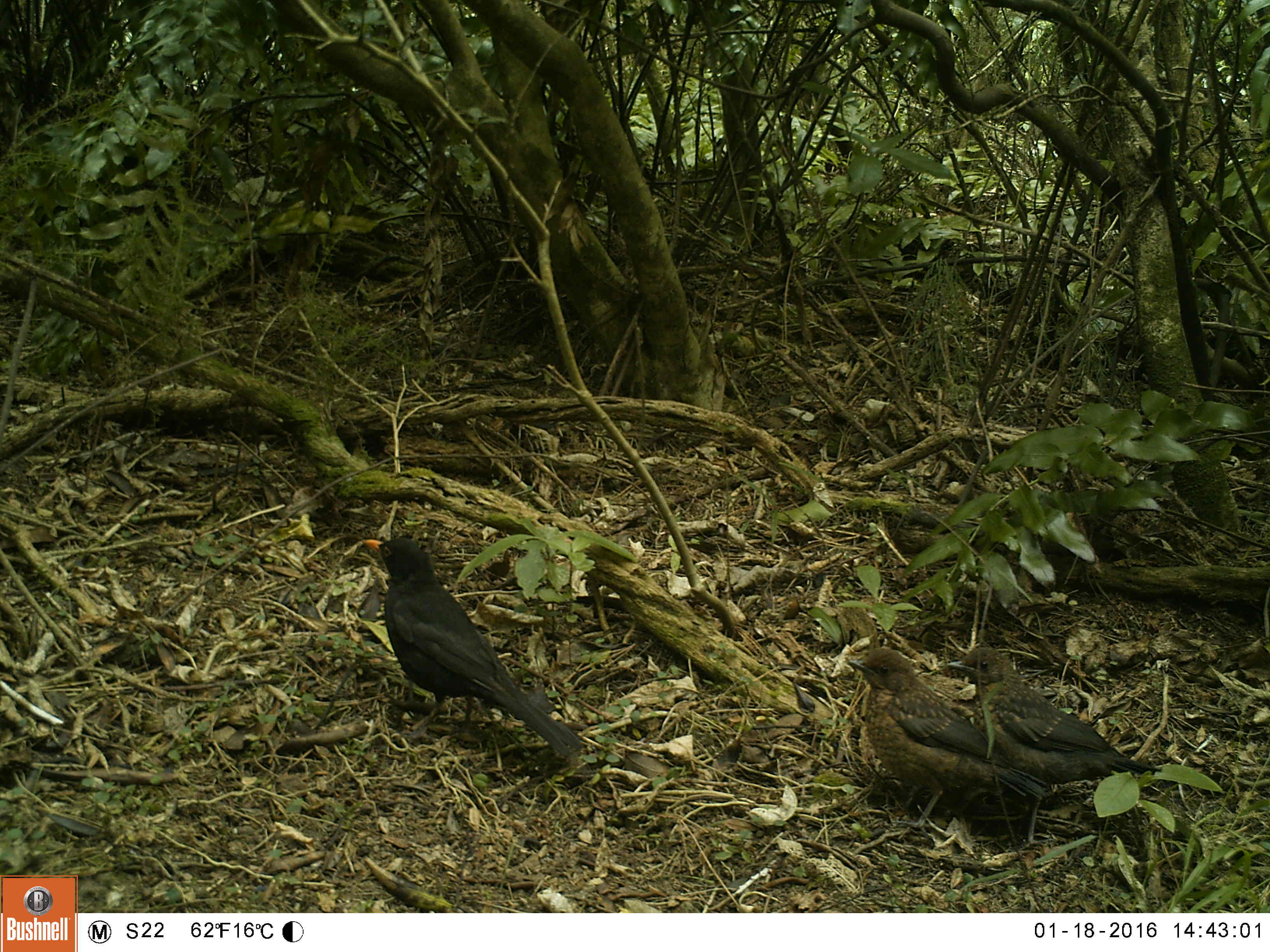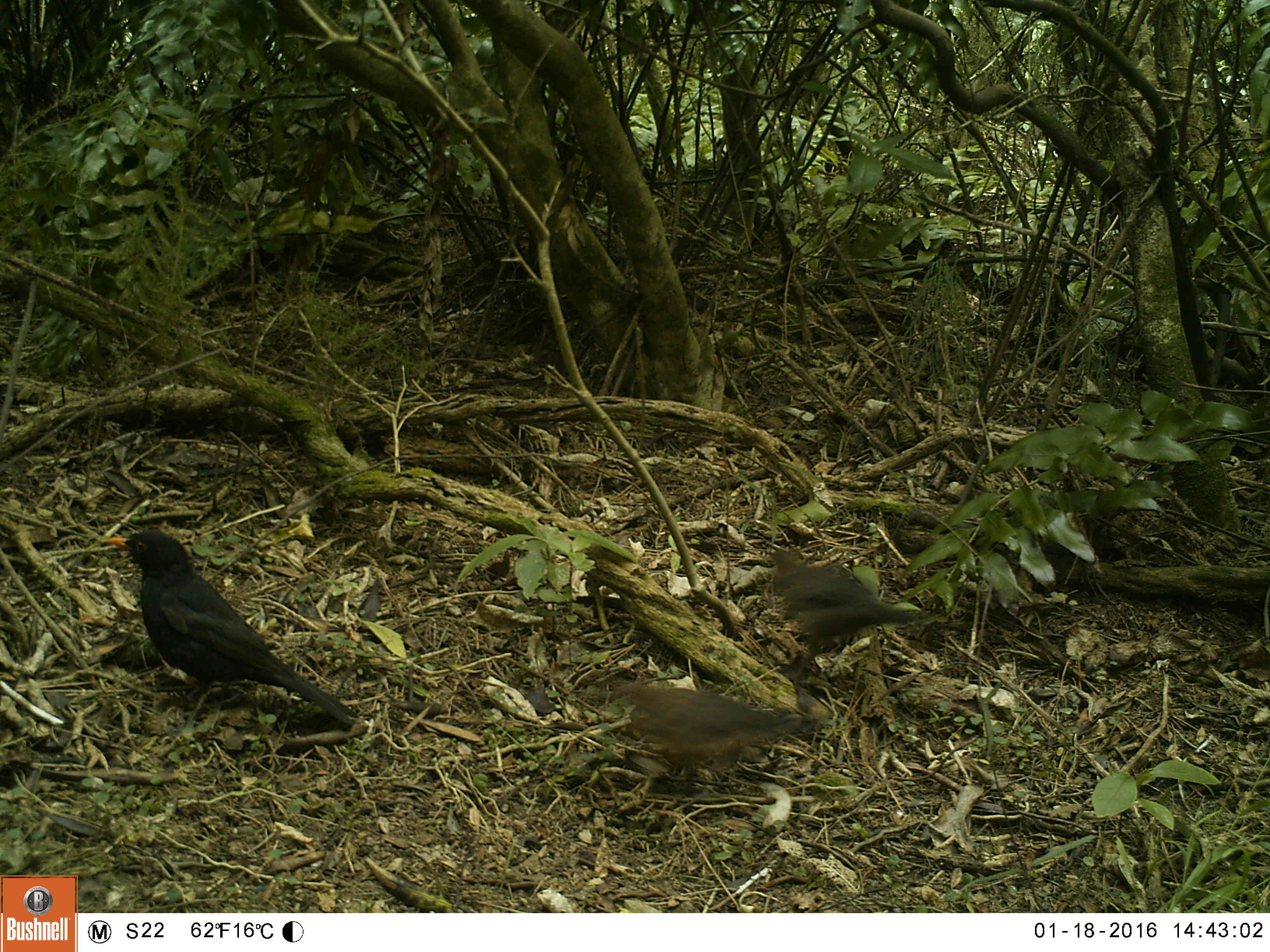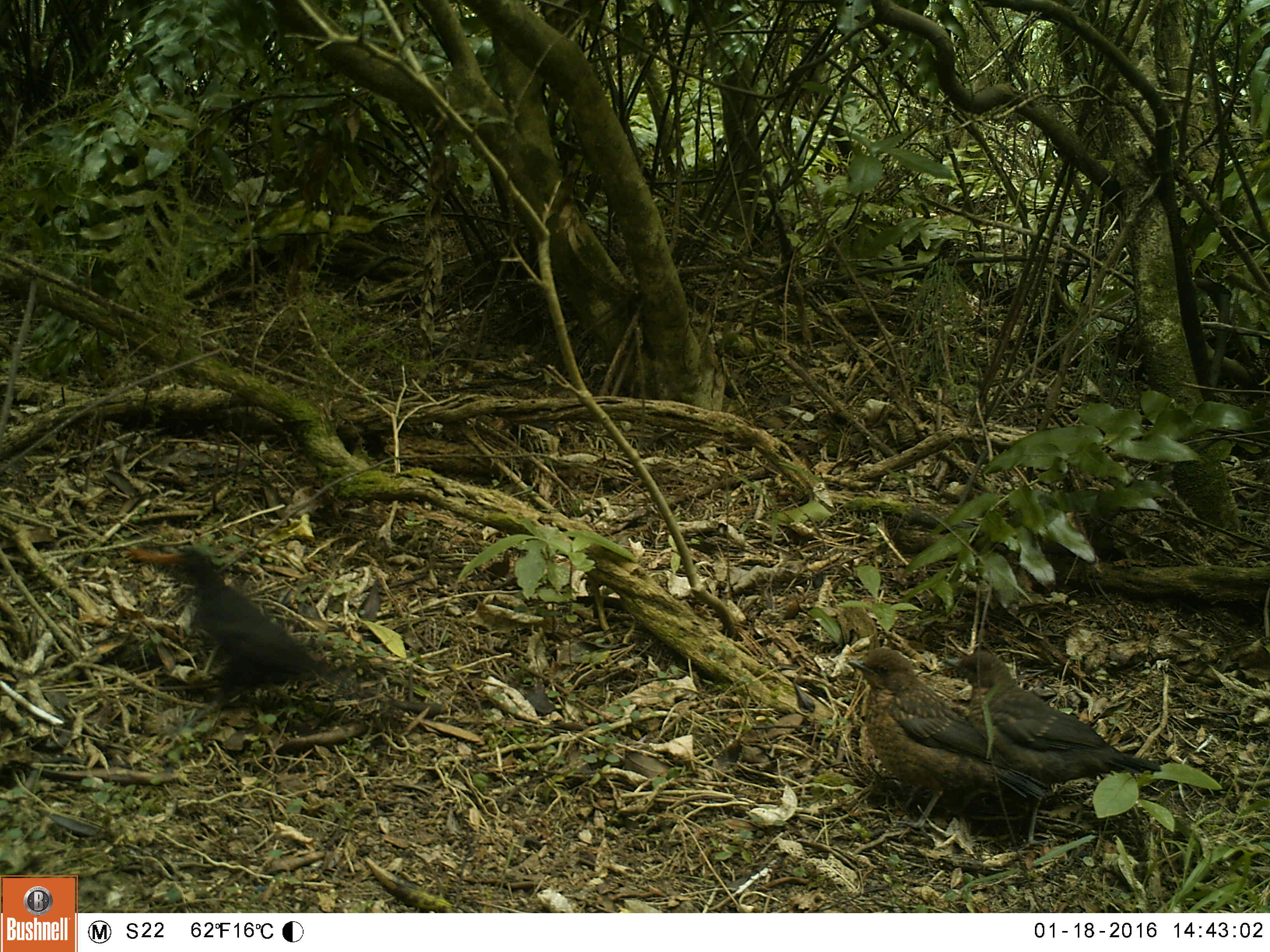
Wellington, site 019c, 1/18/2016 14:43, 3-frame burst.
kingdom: Animalia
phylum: Chordata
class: Aves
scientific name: Aves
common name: bird